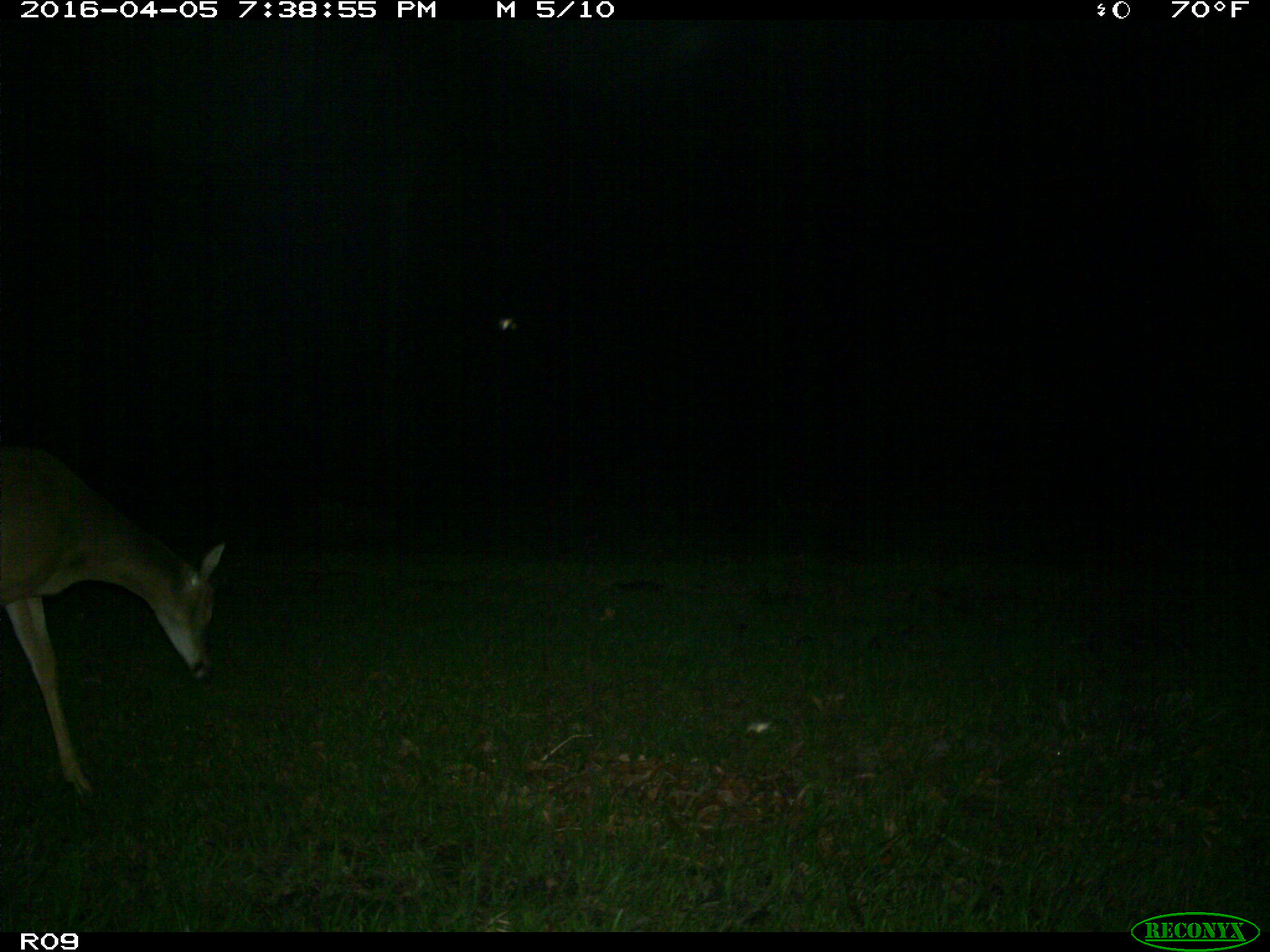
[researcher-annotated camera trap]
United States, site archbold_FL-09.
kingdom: Animalia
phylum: Chordata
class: Mammalia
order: Artiodactyla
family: Cervidae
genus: Odocoileus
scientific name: Odocoileus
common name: deer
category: unidentified deer